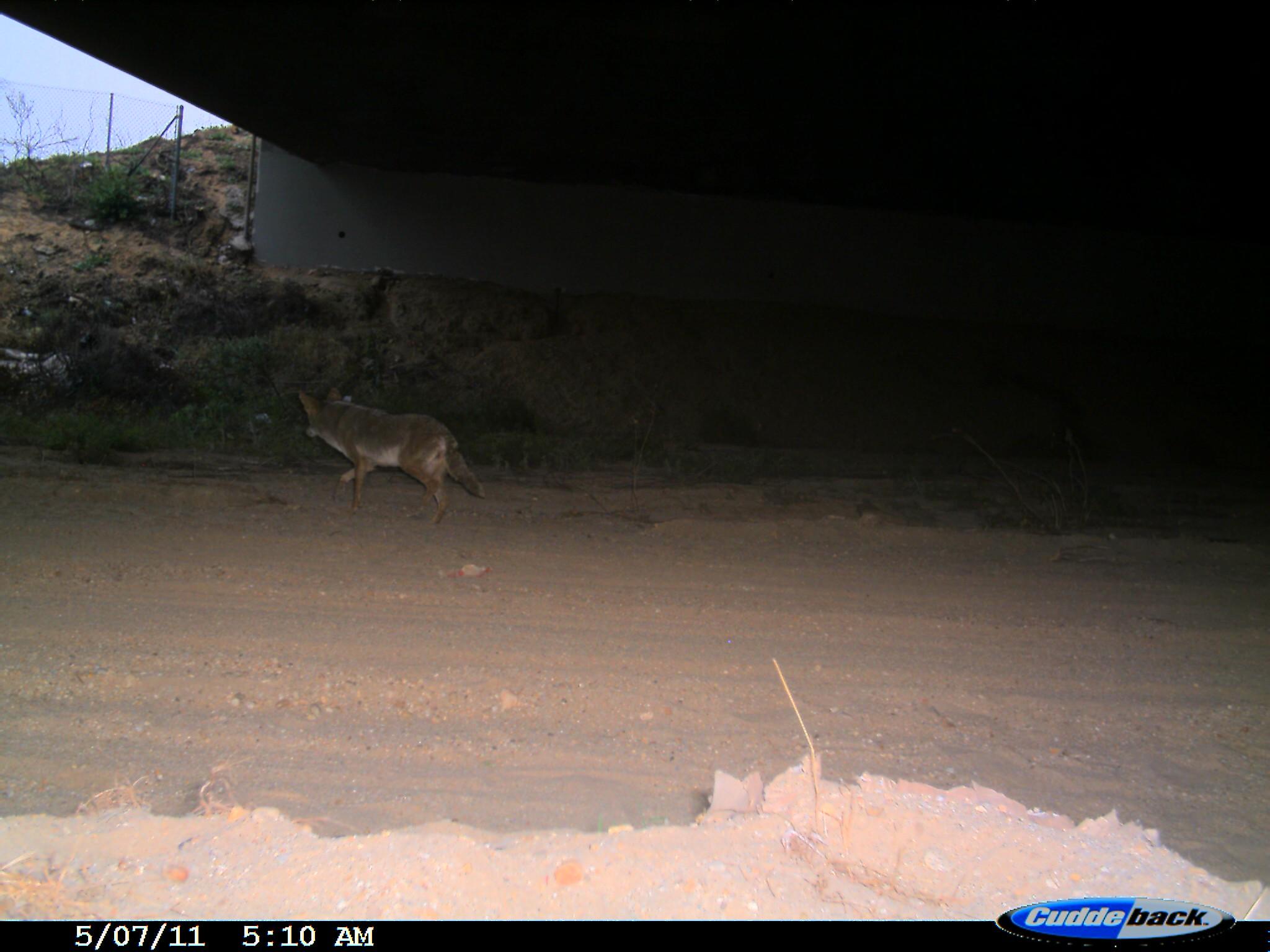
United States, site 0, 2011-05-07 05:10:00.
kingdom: Animalia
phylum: Chordata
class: Mammalia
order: Carnivora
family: Canidae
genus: Canis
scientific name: Canis latrans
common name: coyote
Coyote (Canis latrans).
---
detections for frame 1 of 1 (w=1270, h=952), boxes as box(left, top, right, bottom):
coyote: box(291, 376, 495, 538)